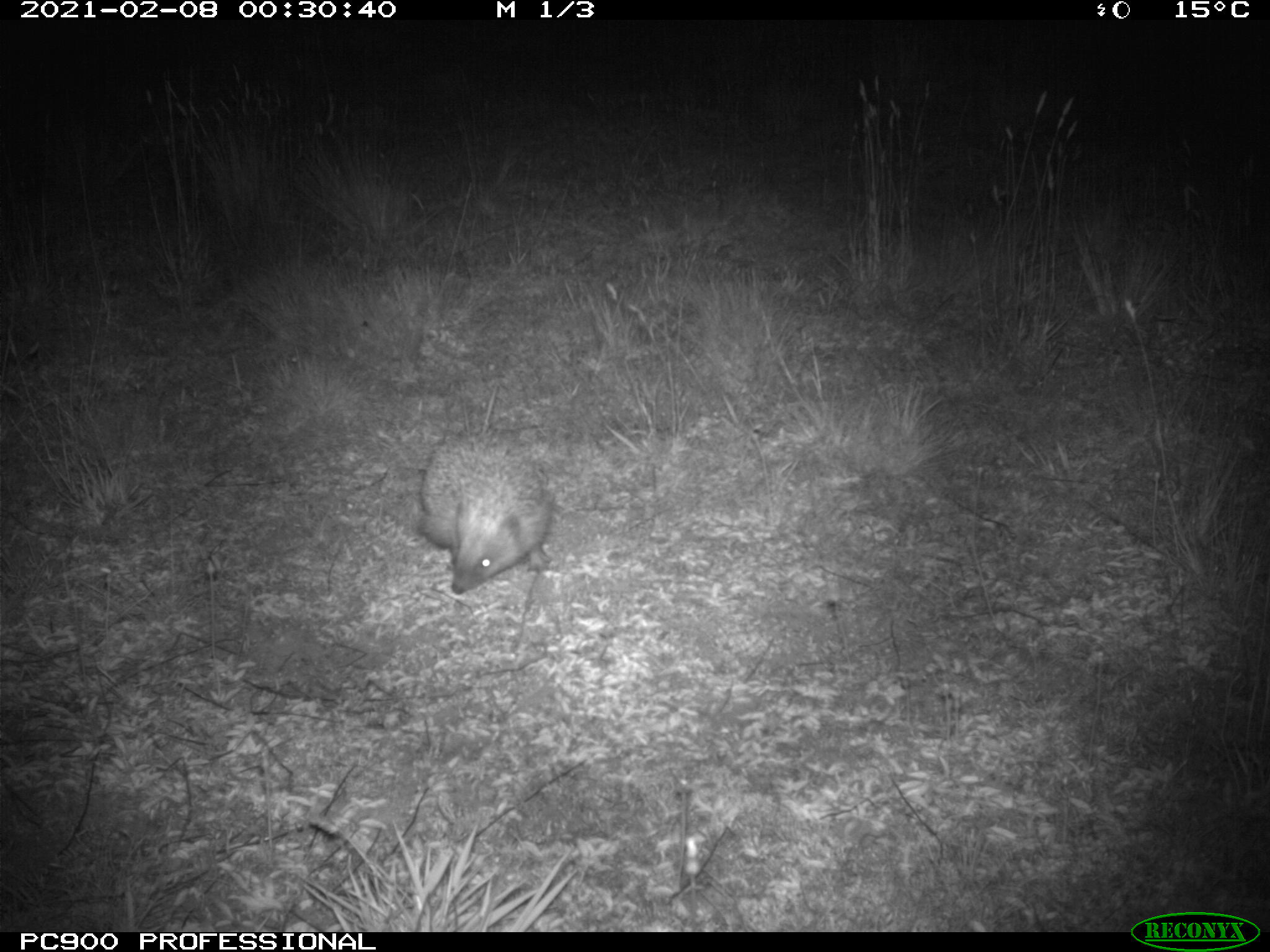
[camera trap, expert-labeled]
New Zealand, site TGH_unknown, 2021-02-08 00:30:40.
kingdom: Animalia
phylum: Chordata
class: Mammalia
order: Eulipotyphla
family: Erinaceidae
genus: Erinaceus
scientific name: Erinaceus europaeus europaeus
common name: european hedgehog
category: hedgehog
Hedgehog (european hedgehog) (Erinaceus europaeus europaeus).